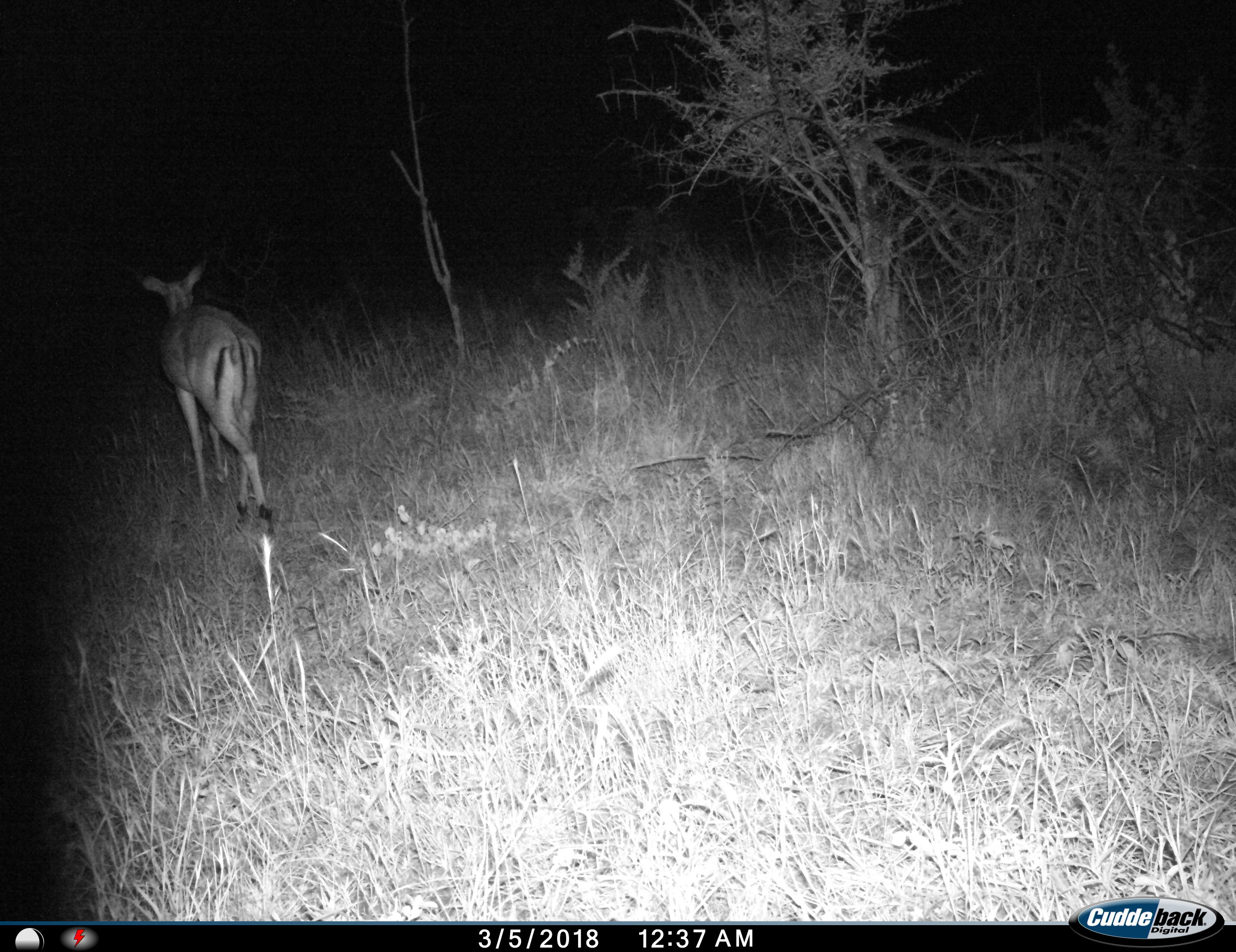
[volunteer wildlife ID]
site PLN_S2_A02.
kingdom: Animalia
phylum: Chordata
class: Mammalia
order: Artiodactyla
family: Bovidae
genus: Aepyceros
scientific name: Aepyceros melampus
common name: impala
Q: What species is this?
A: Impala (Aepyceros melampus).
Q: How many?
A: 1.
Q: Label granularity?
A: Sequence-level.